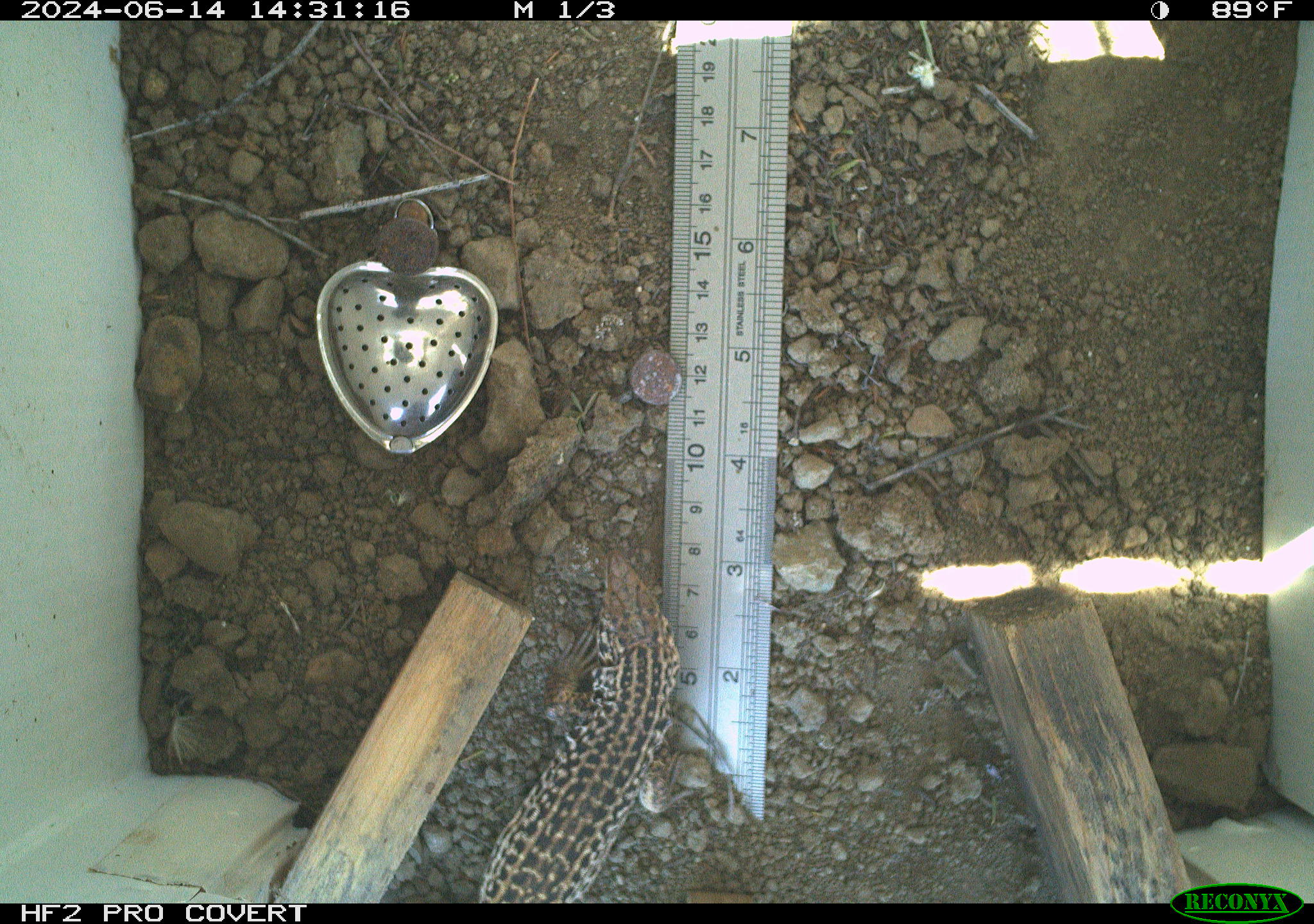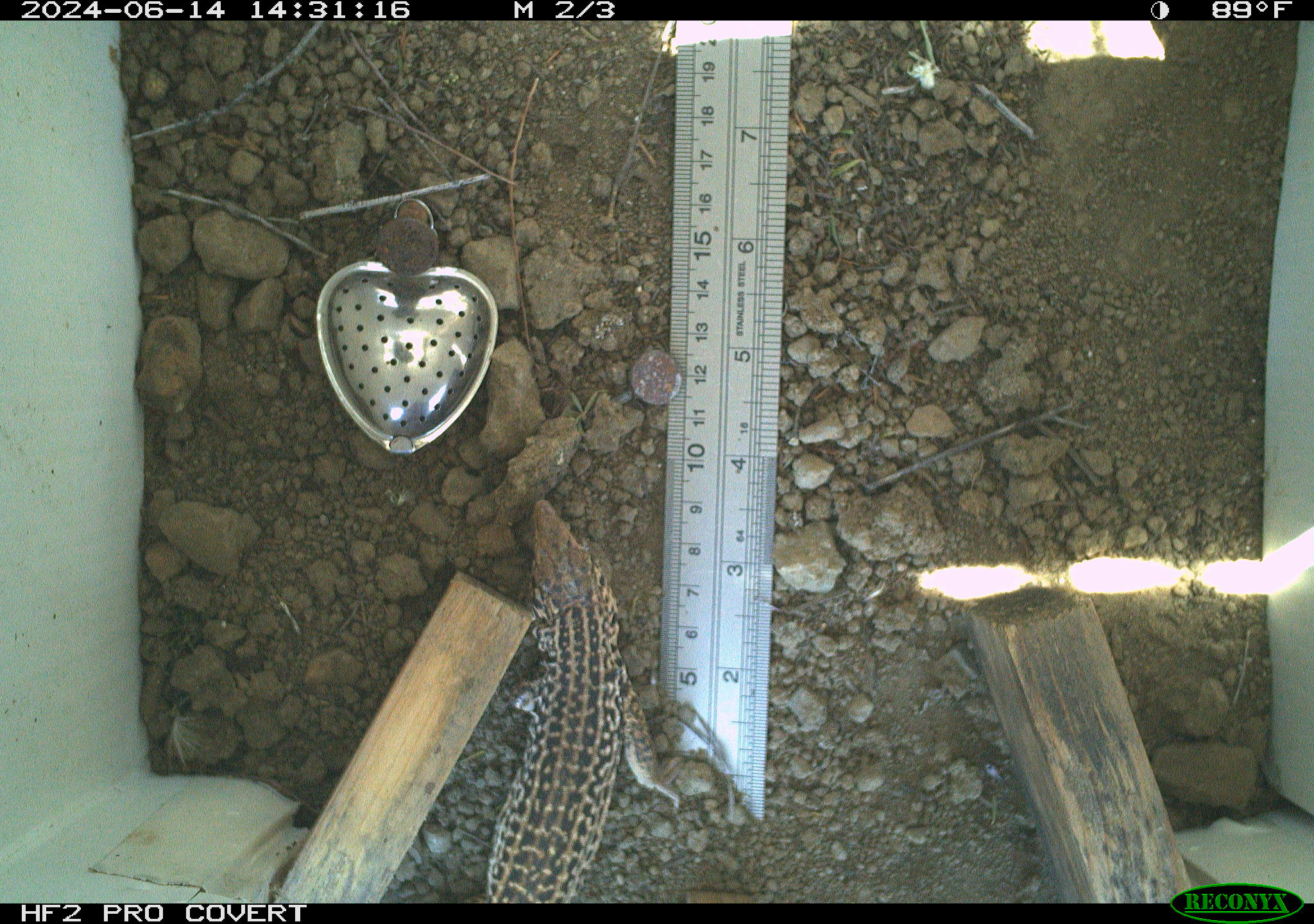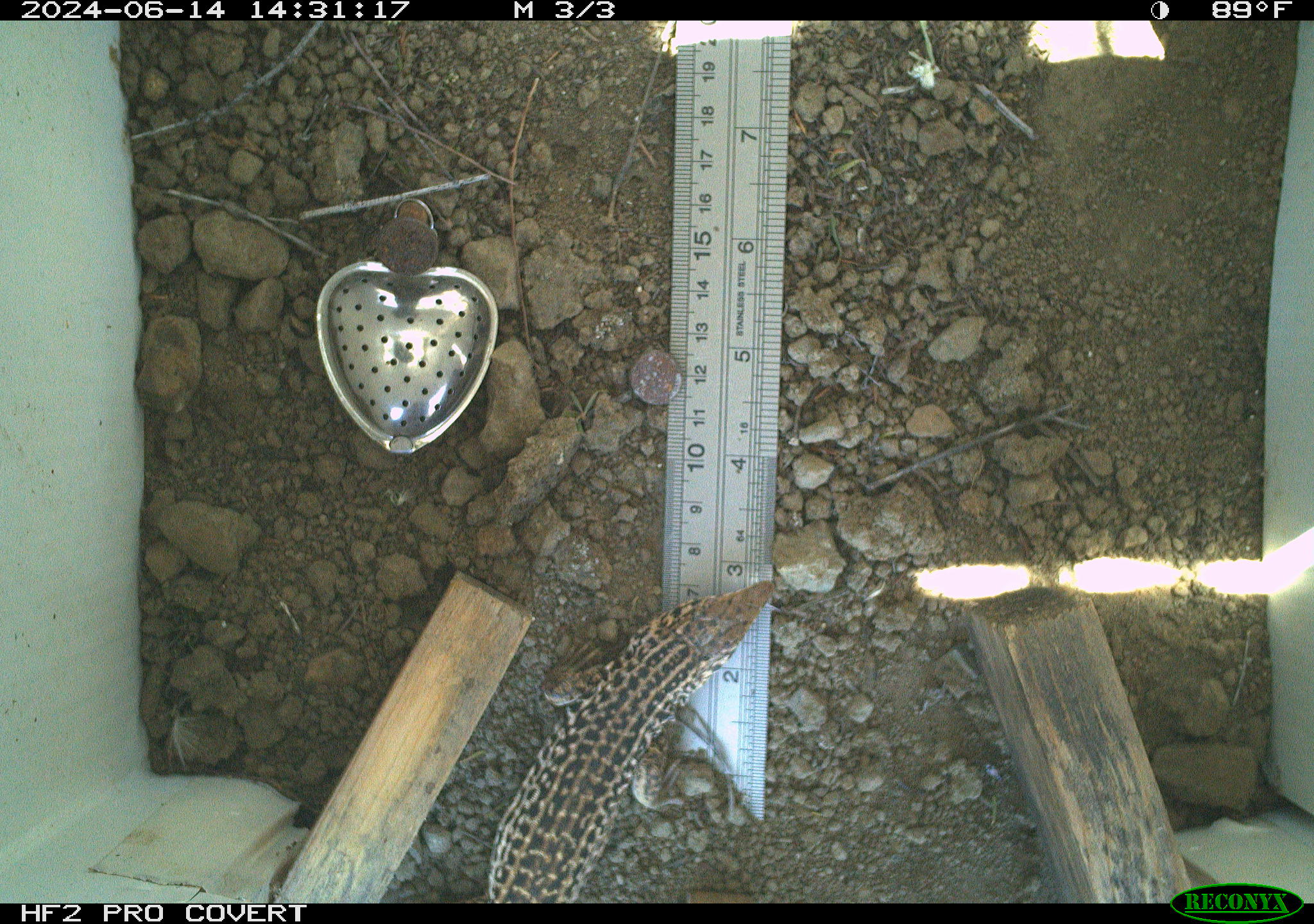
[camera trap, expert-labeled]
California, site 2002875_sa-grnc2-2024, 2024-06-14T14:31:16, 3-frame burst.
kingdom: Animalia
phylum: Chordata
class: Reptilia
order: Squamata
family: Teiidae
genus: Aspidoscelis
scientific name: Aspidoscelis tigris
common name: western whiptail